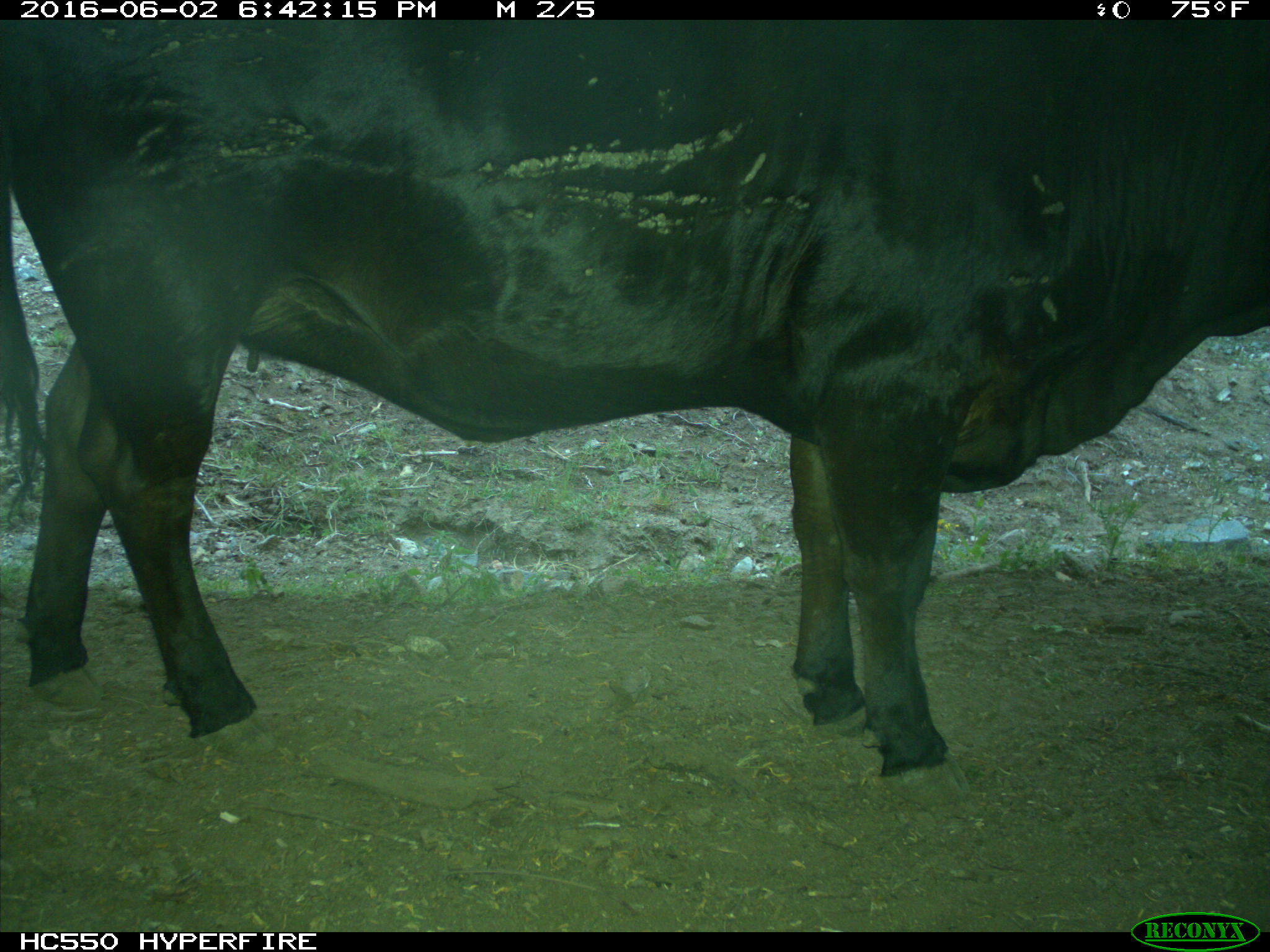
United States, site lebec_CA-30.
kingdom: Animalia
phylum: Chordata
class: Mammalia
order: Artiodactyla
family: Bovidae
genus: Bos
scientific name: Bos taurus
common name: domestic cow